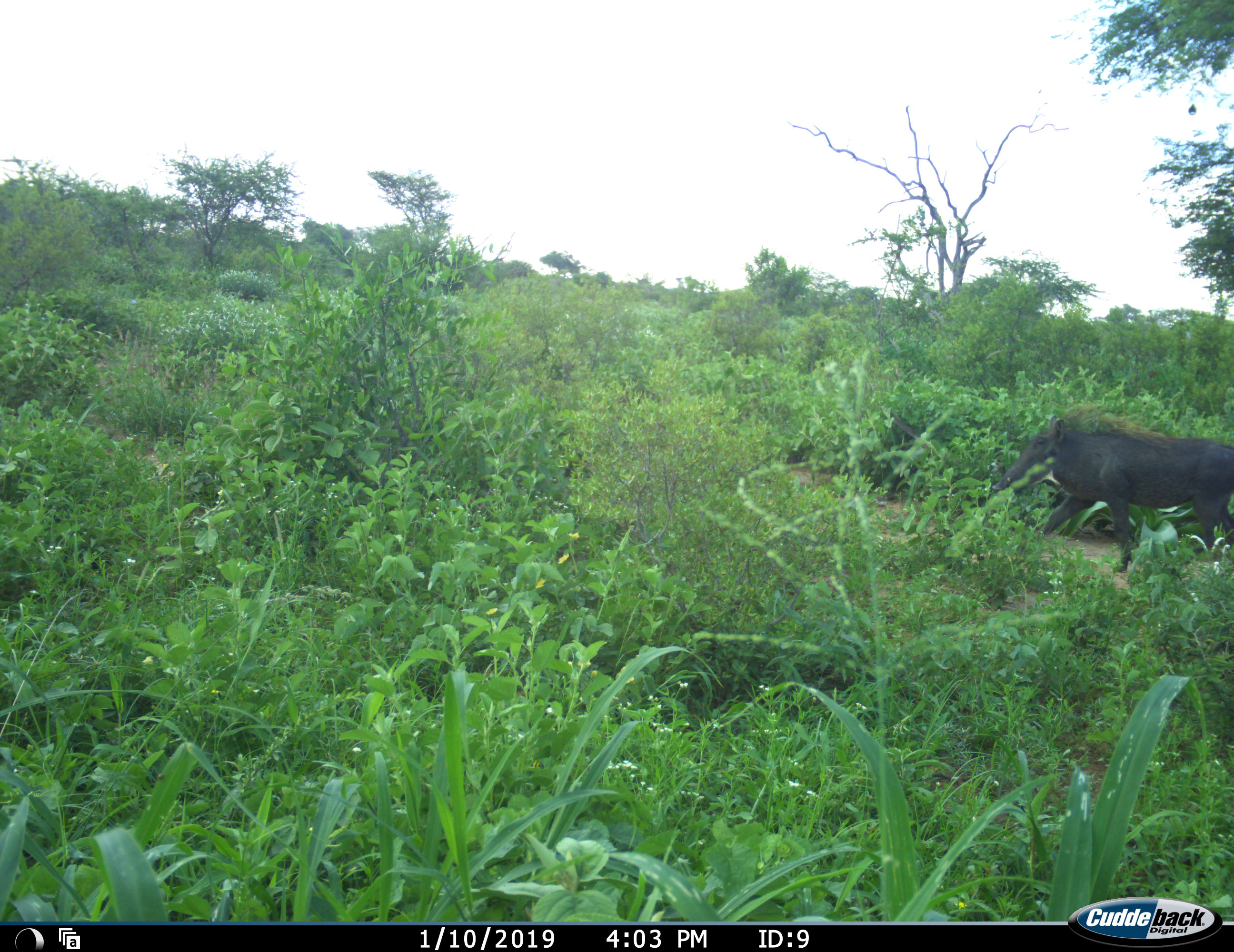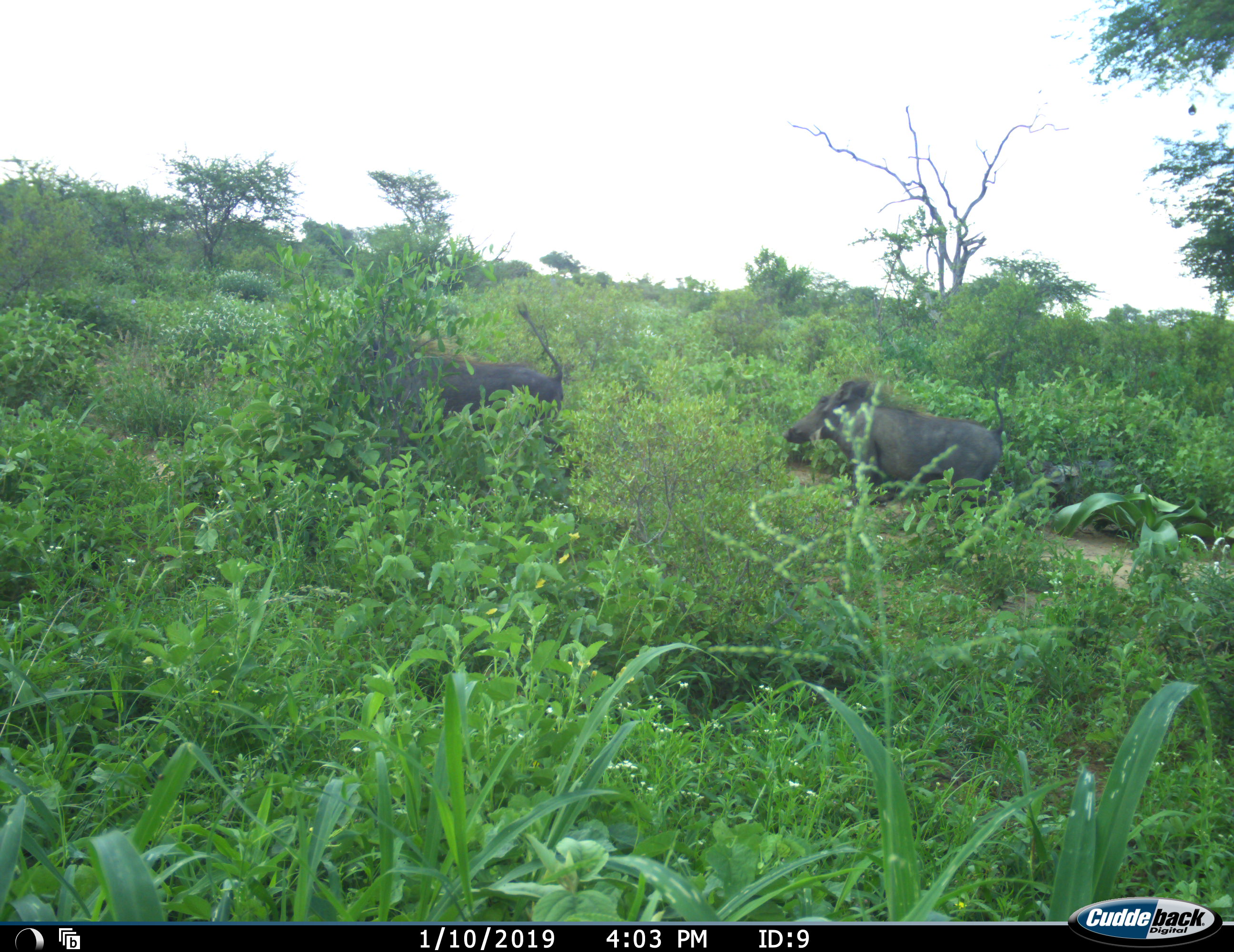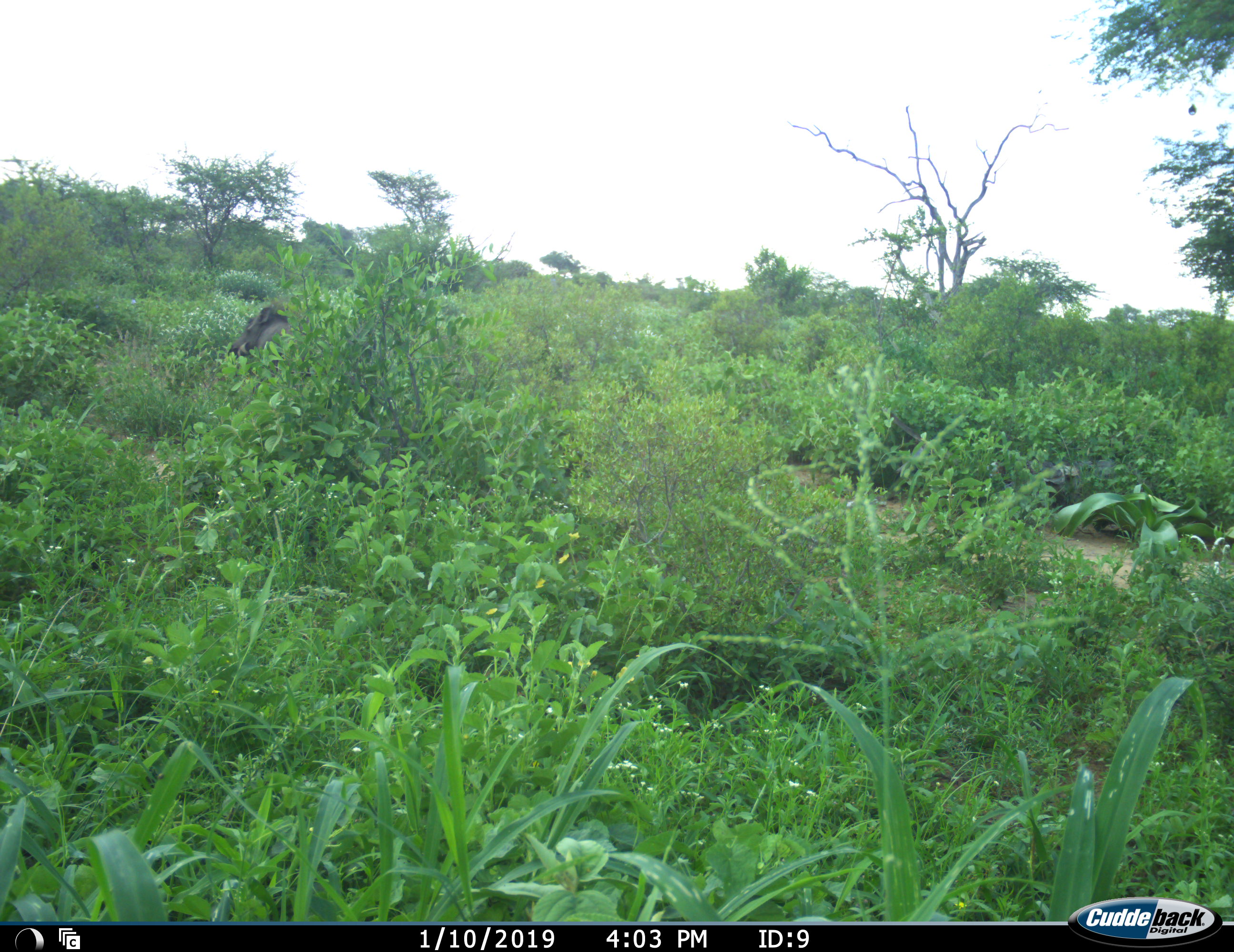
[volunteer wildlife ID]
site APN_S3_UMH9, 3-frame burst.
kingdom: Animalia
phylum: Chordata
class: Mammalia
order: Artiodactyla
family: Suidae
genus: Phacochoerus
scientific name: Phacochoerus africanus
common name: warthog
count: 2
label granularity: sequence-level